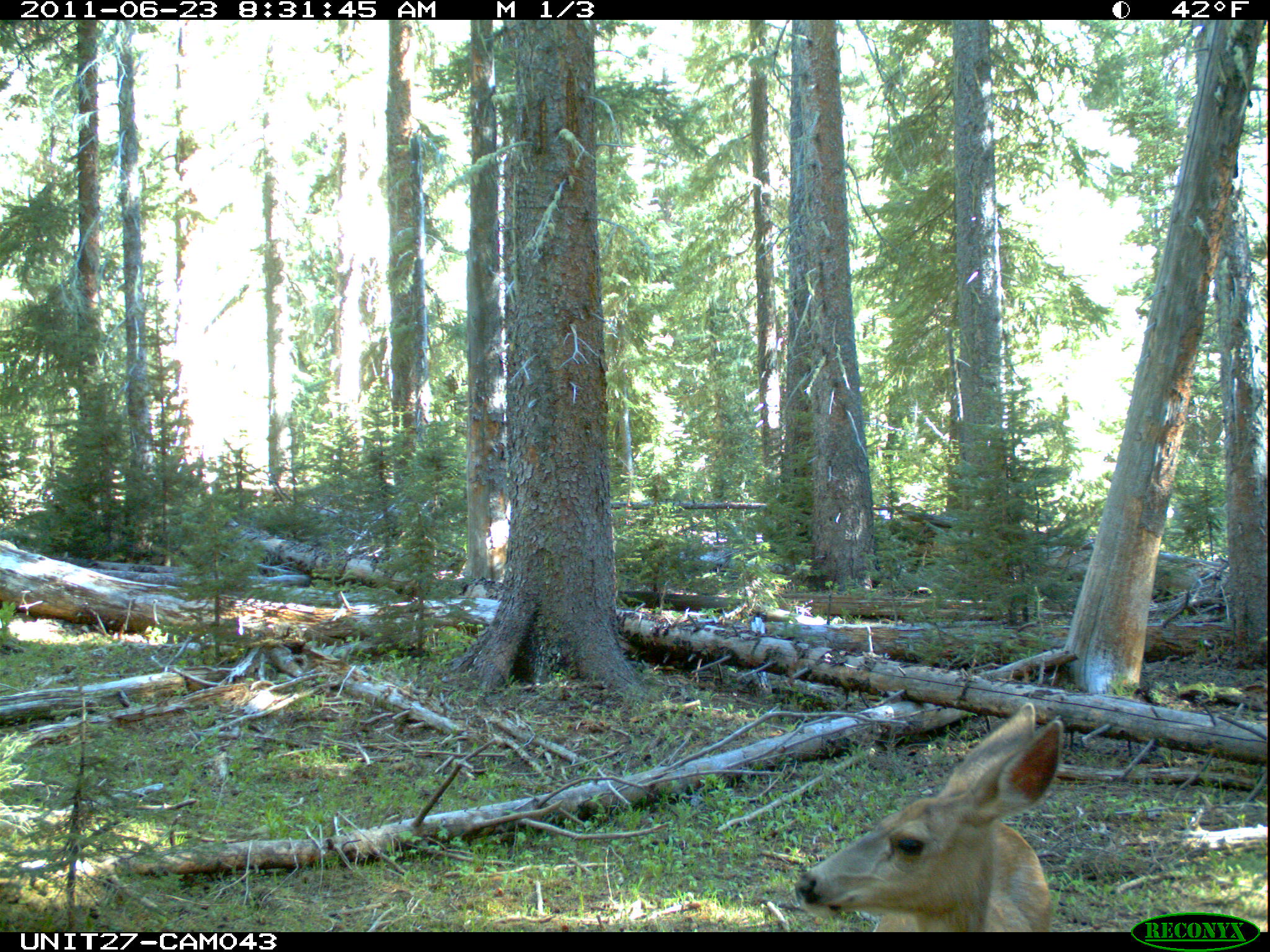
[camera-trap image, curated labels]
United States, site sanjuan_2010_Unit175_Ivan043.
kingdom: Animalia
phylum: Chordata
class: Mammalia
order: Artiodactyla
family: Cervidae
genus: Odocoileus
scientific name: Odocoileus hemionus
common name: mule deer